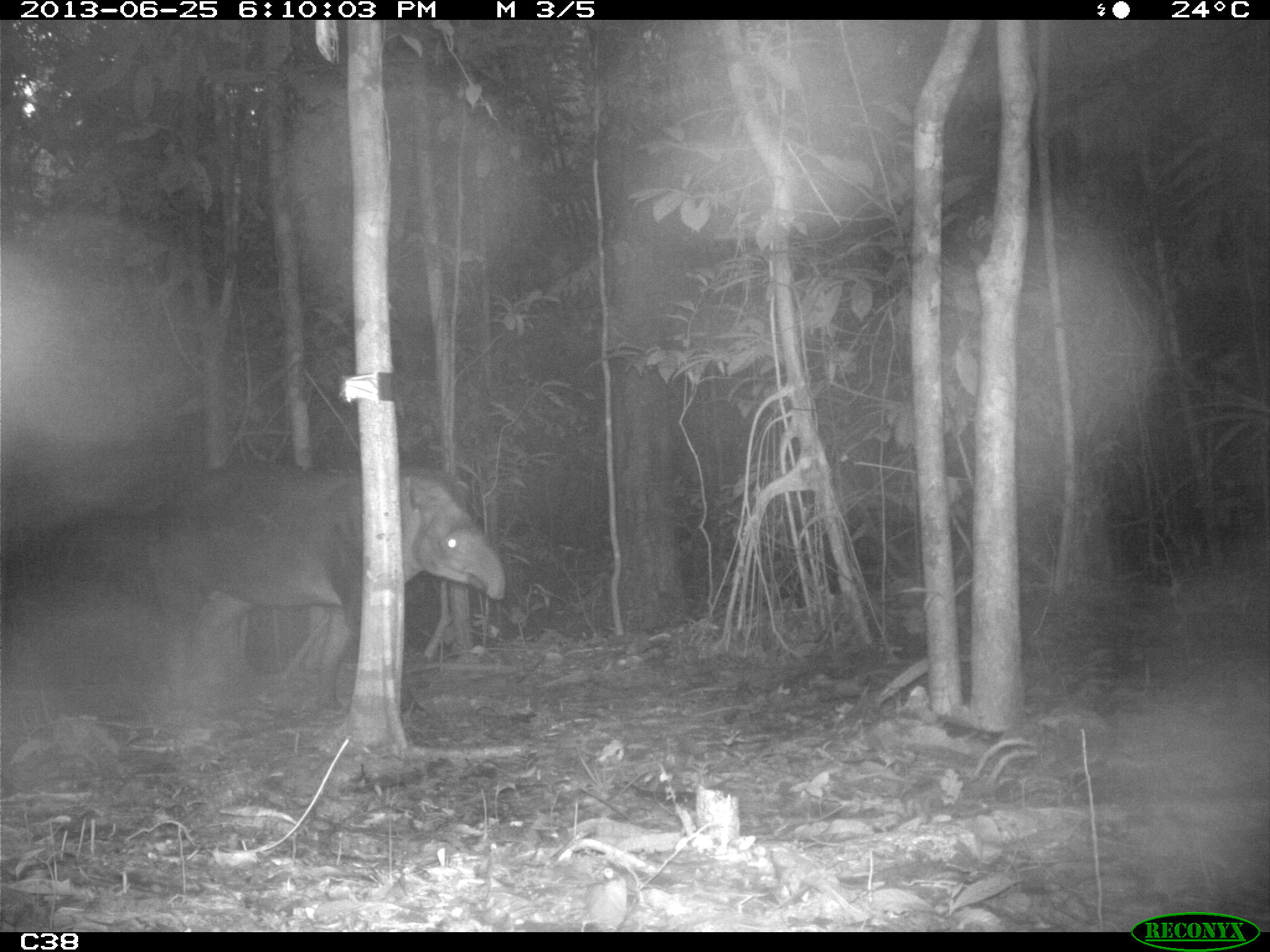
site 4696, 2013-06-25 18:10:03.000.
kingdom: Animalia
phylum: Chordata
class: Mammalia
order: Perissodactyla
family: Tapiridae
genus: Tapirus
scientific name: Tapirus terrestris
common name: south american tapir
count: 2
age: adult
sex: male